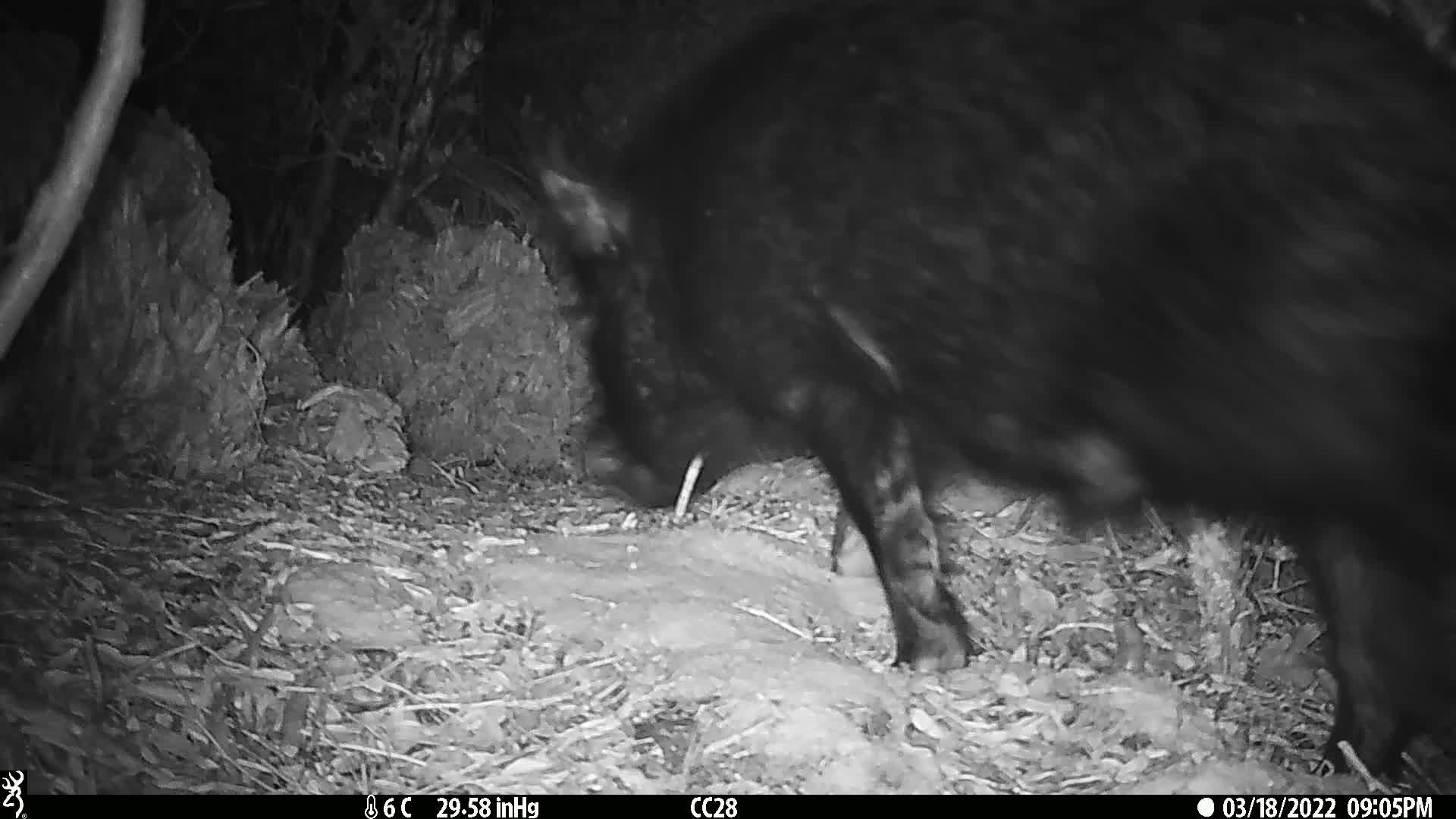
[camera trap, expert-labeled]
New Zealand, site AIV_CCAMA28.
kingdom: Animalia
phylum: Chordata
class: Mammalia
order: Artiodactyla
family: Suidae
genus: Sus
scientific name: Sus scrofa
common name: pig